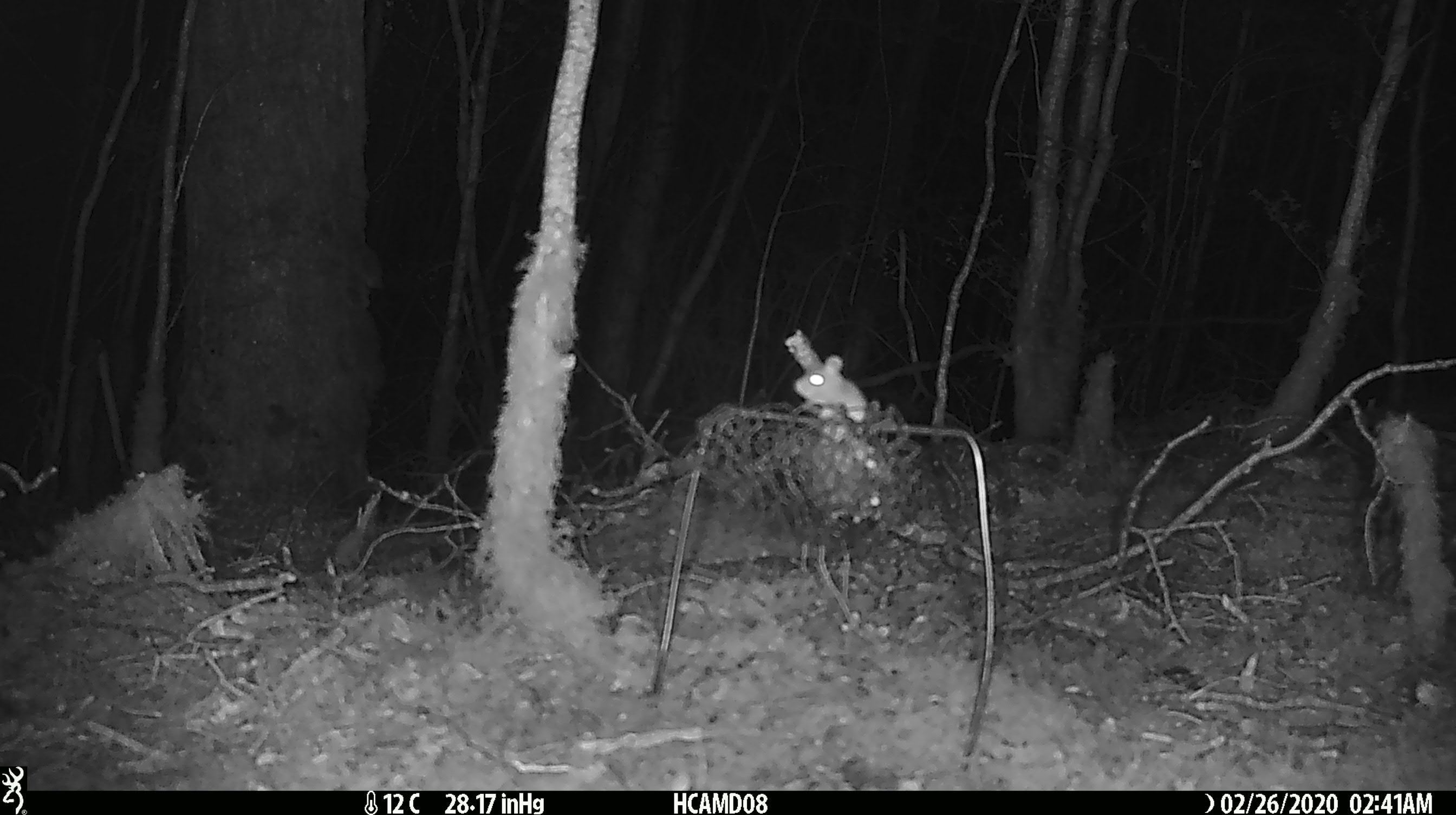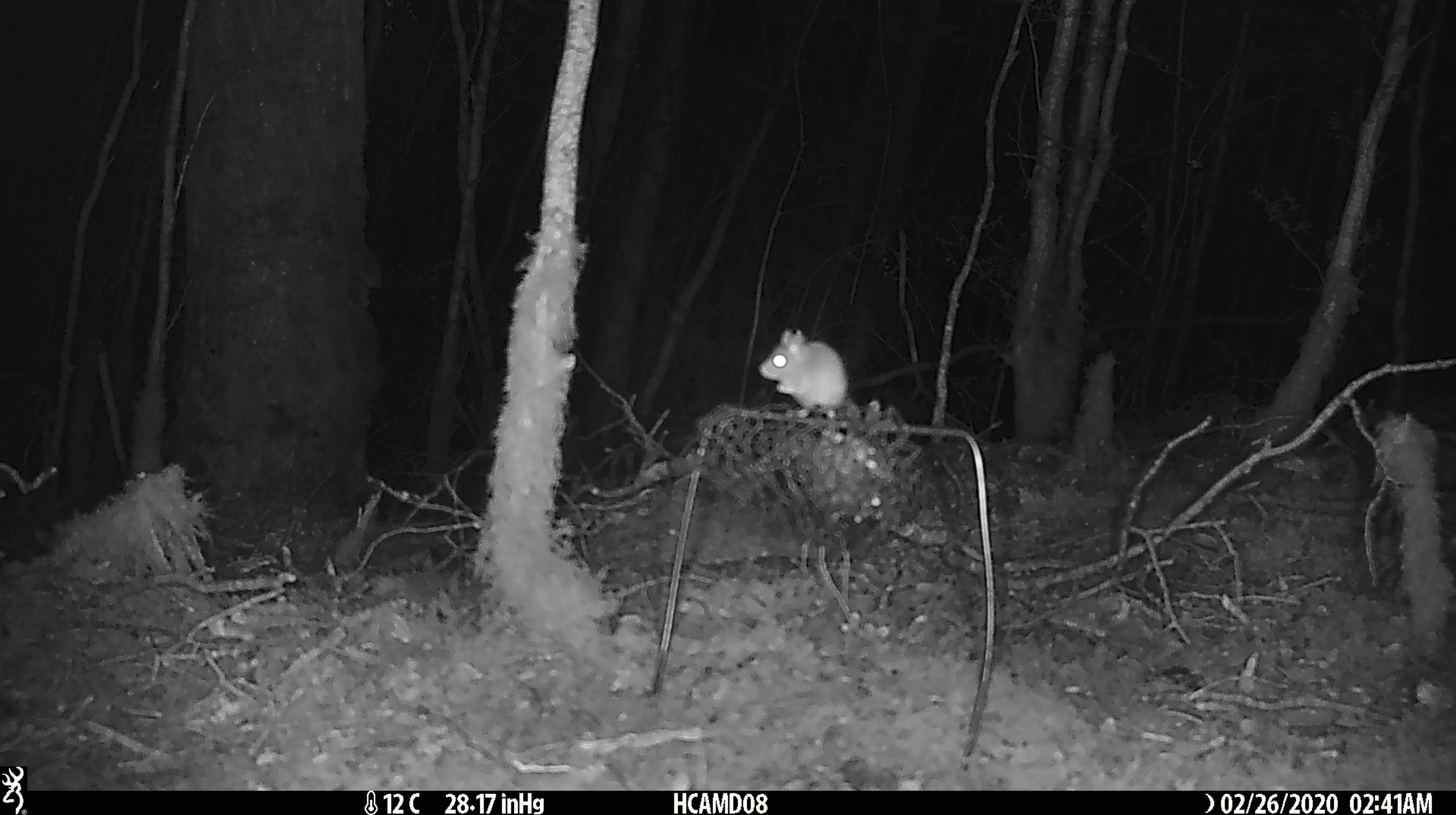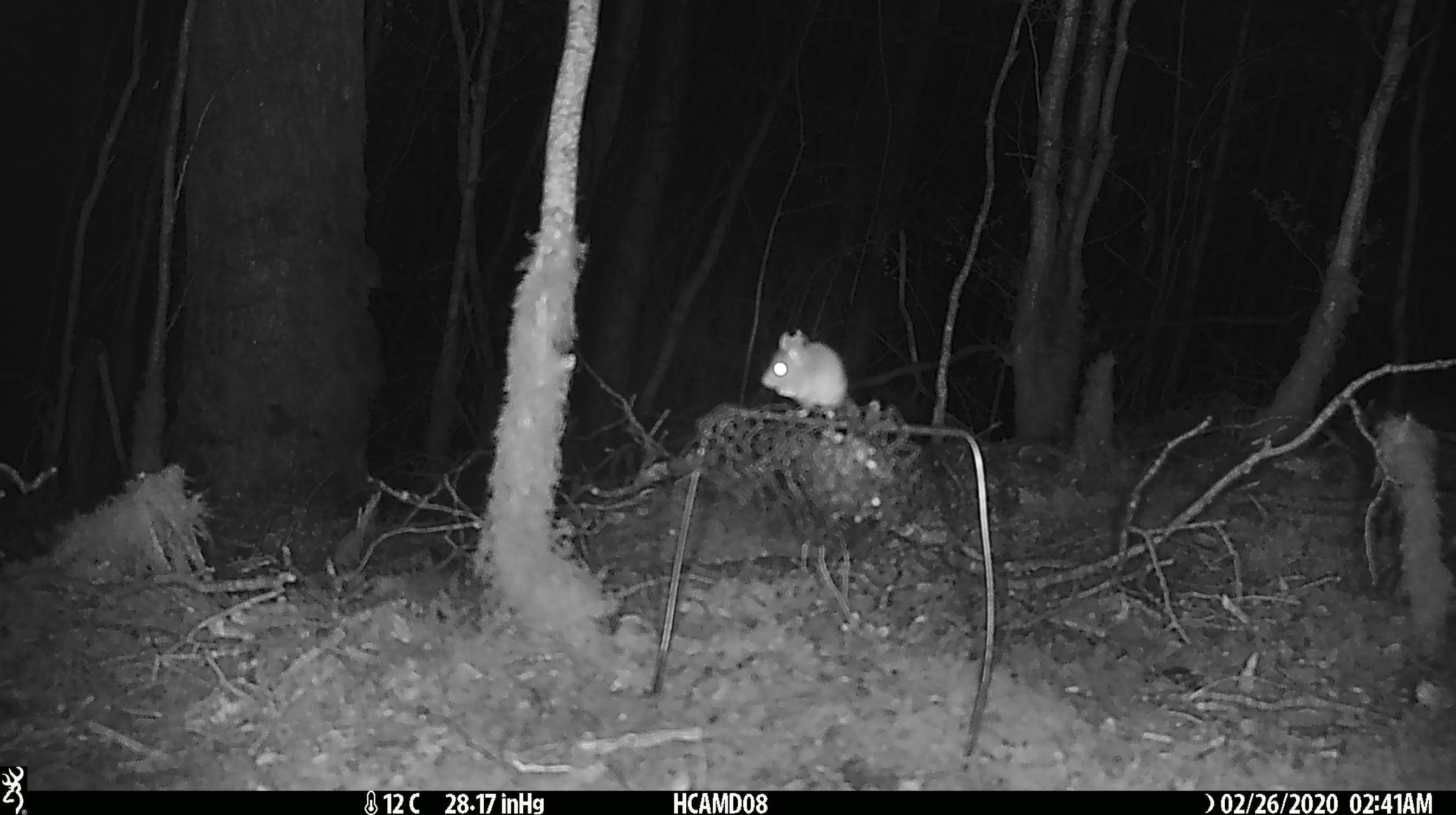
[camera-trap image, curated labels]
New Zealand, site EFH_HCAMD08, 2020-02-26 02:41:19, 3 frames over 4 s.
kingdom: Animalia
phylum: Chordata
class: Mammalia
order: Rodentia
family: Muridae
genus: Mus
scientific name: Mus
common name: mouse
Mouse (Mus).